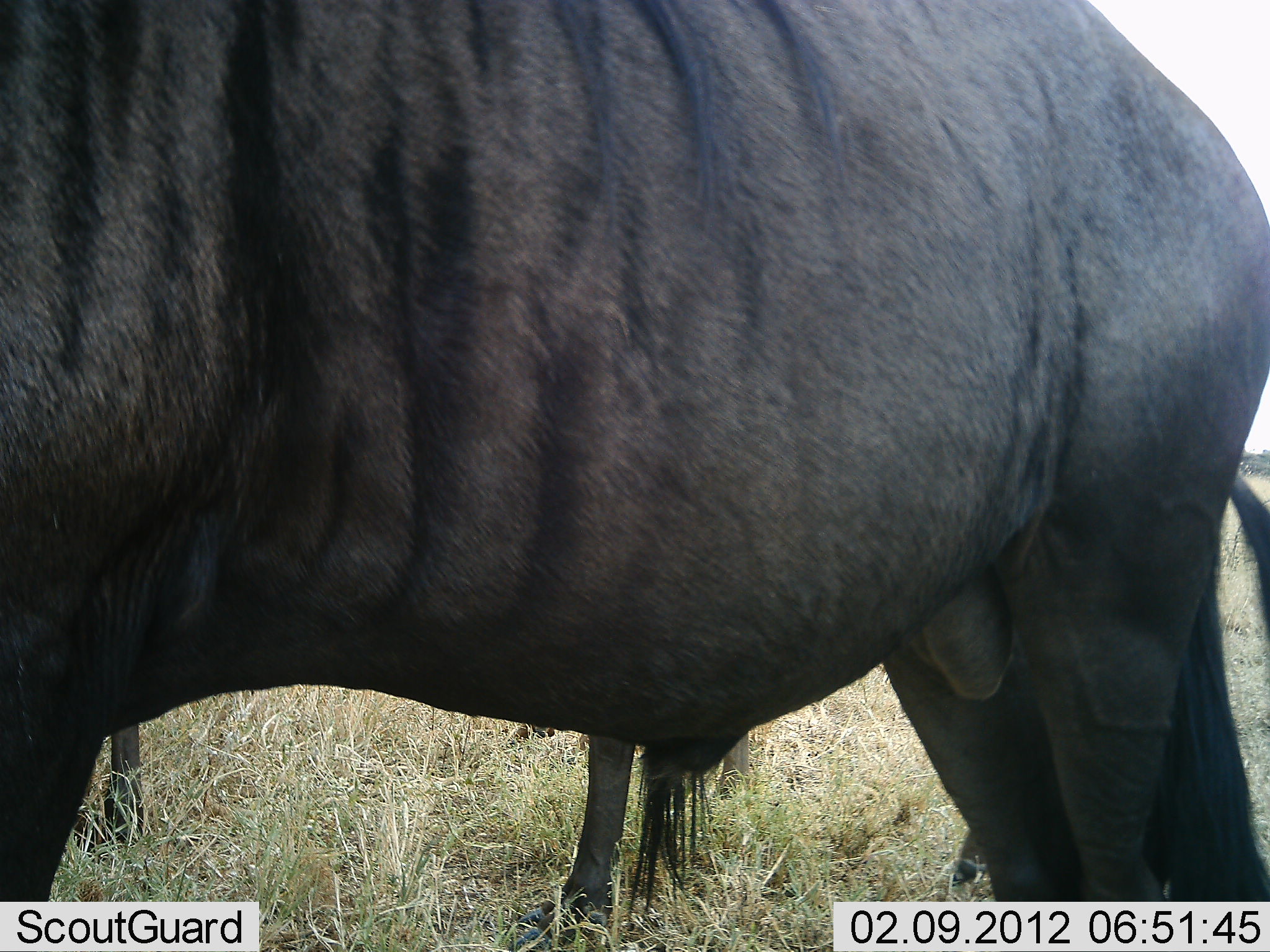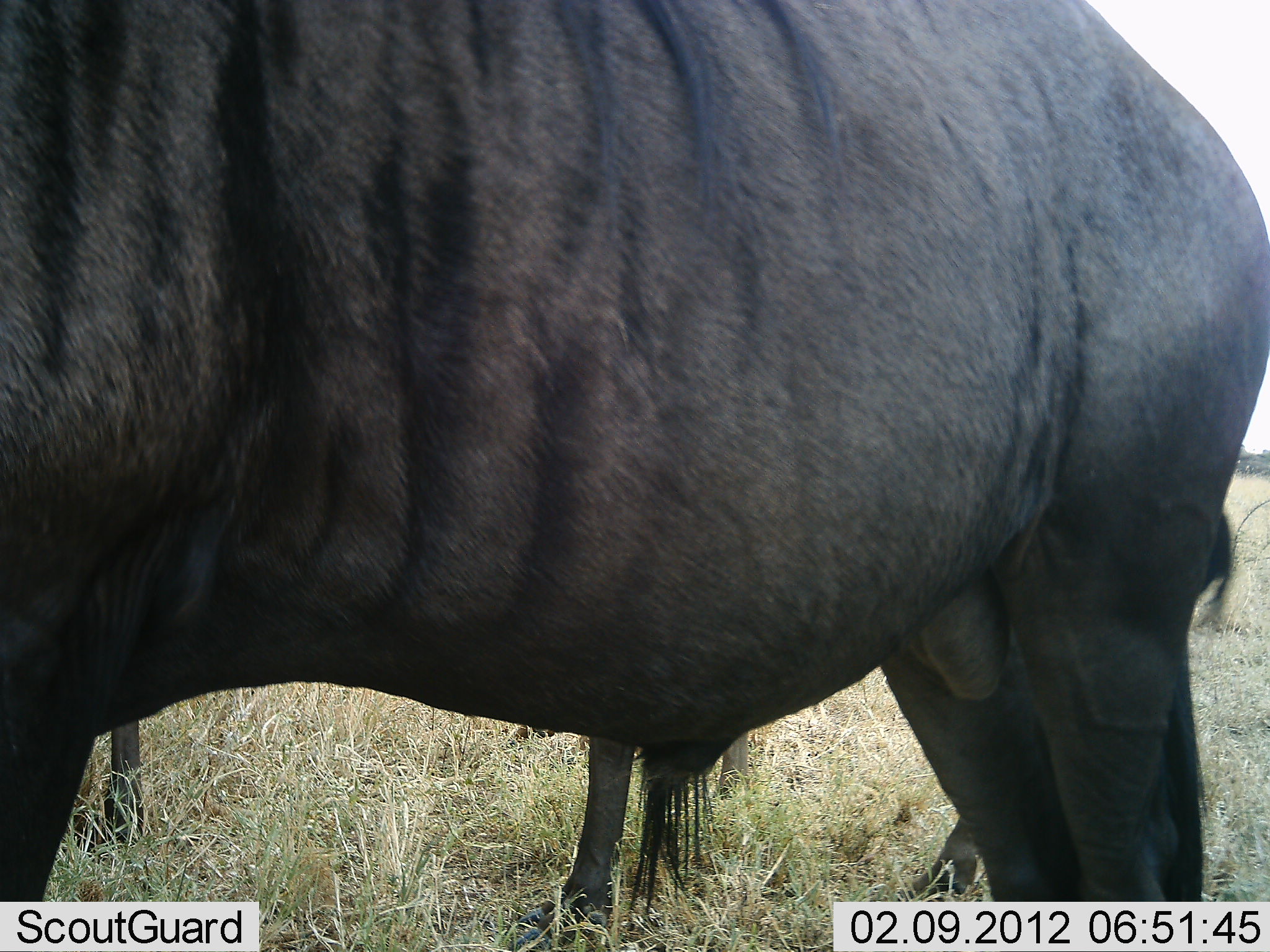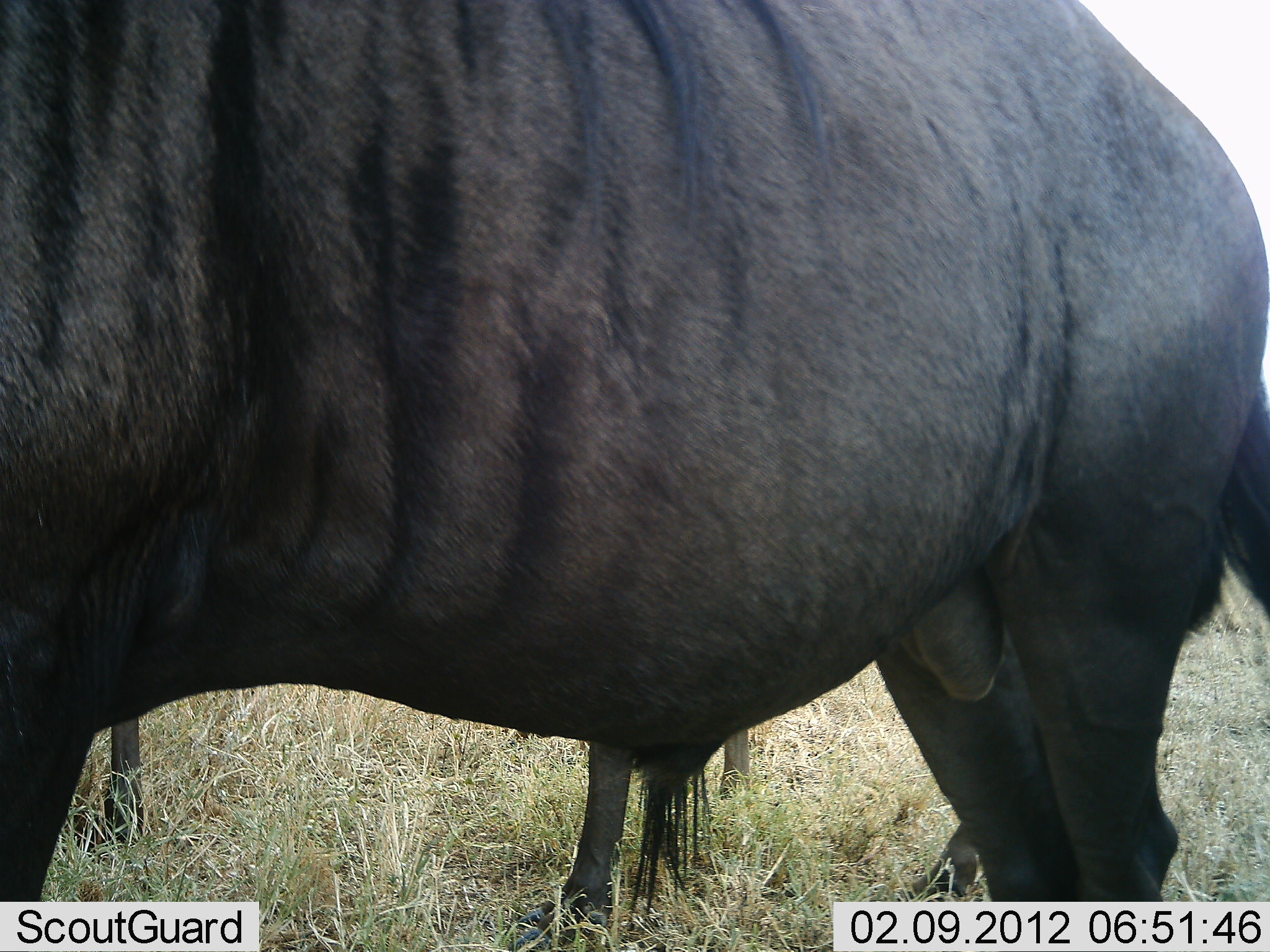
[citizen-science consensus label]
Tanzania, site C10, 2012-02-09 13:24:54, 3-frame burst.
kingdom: Animalia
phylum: Chordata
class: Mammalia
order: Artiodactyla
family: Bovidae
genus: Connochaetes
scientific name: Connochaetes taurinus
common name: blue wildebeest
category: wildebeest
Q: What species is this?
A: Wildebeest (blue wildebeest) (Connochaetes taurinus).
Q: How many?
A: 2.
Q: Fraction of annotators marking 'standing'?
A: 100%.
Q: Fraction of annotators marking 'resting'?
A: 0%.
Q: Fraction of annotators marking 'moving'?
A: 0%.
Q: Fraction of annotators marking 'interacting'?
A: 0%.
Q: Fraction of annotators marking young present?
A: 5%.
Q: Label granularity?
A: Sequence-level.